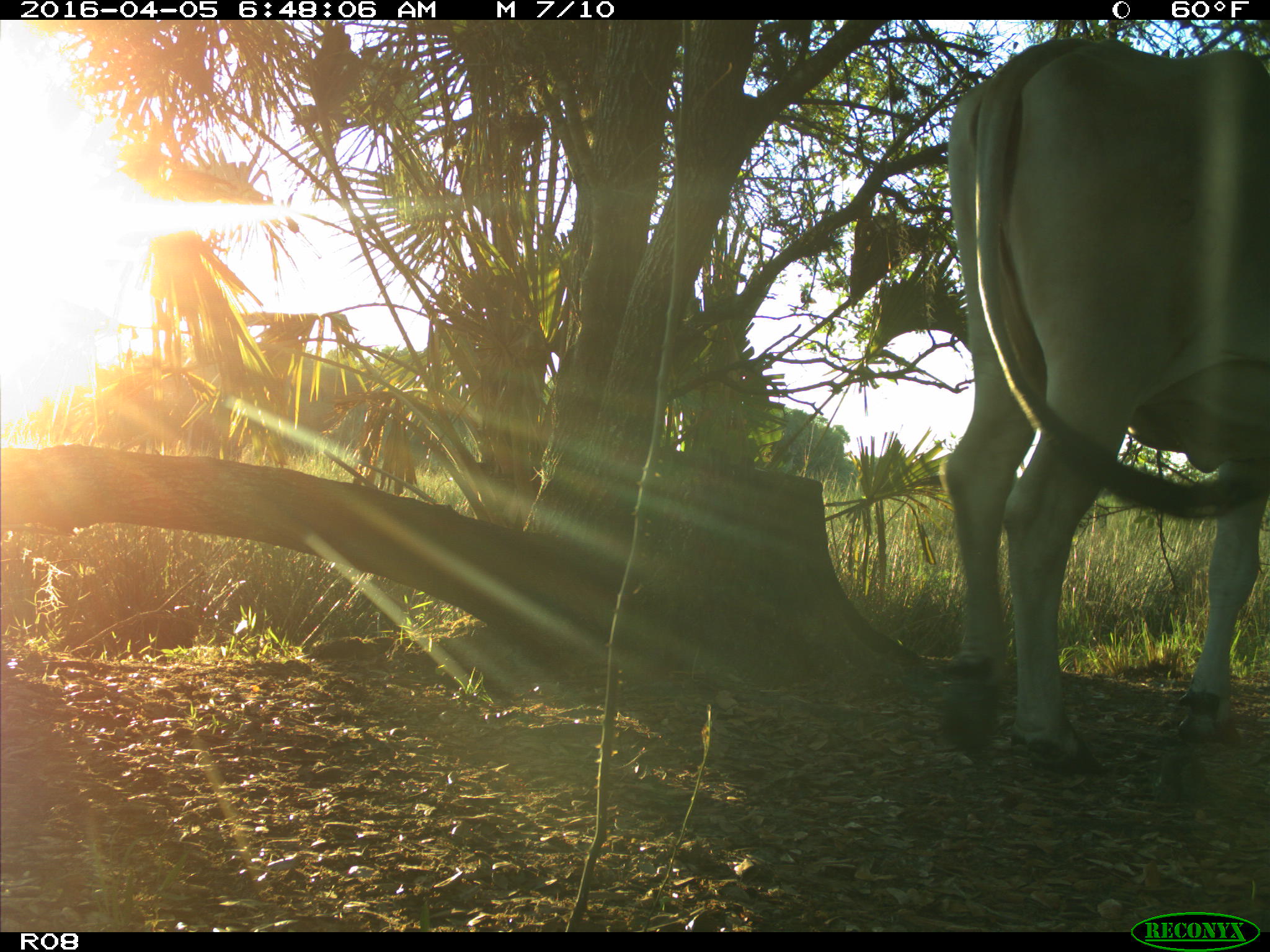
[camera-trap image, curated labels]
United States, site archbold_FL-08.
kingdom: Animalia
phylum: Chordata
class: Mammalia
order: Artiodactyla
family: Bovidae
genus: Bos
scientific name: Bos taurus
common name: domestic cow